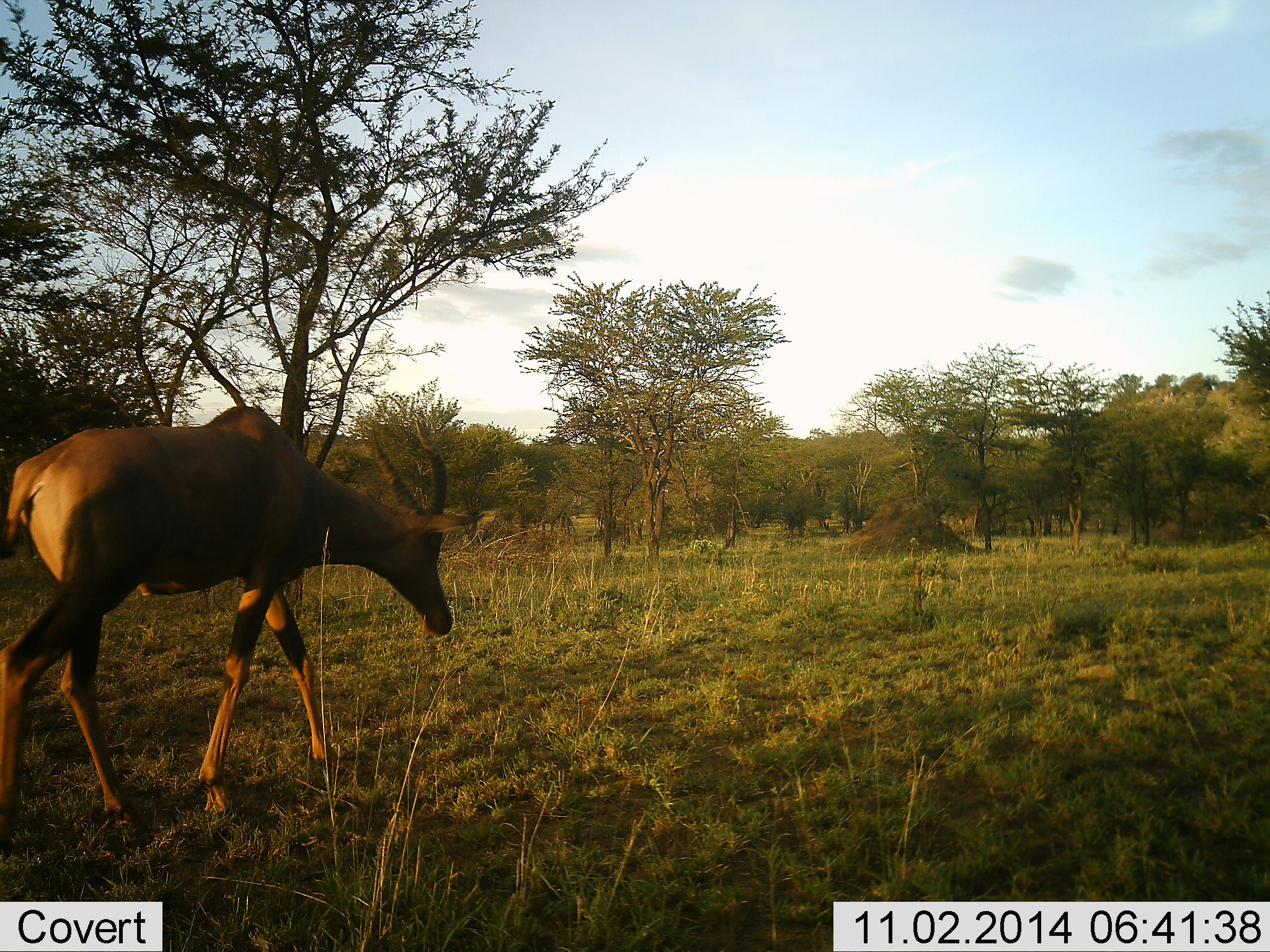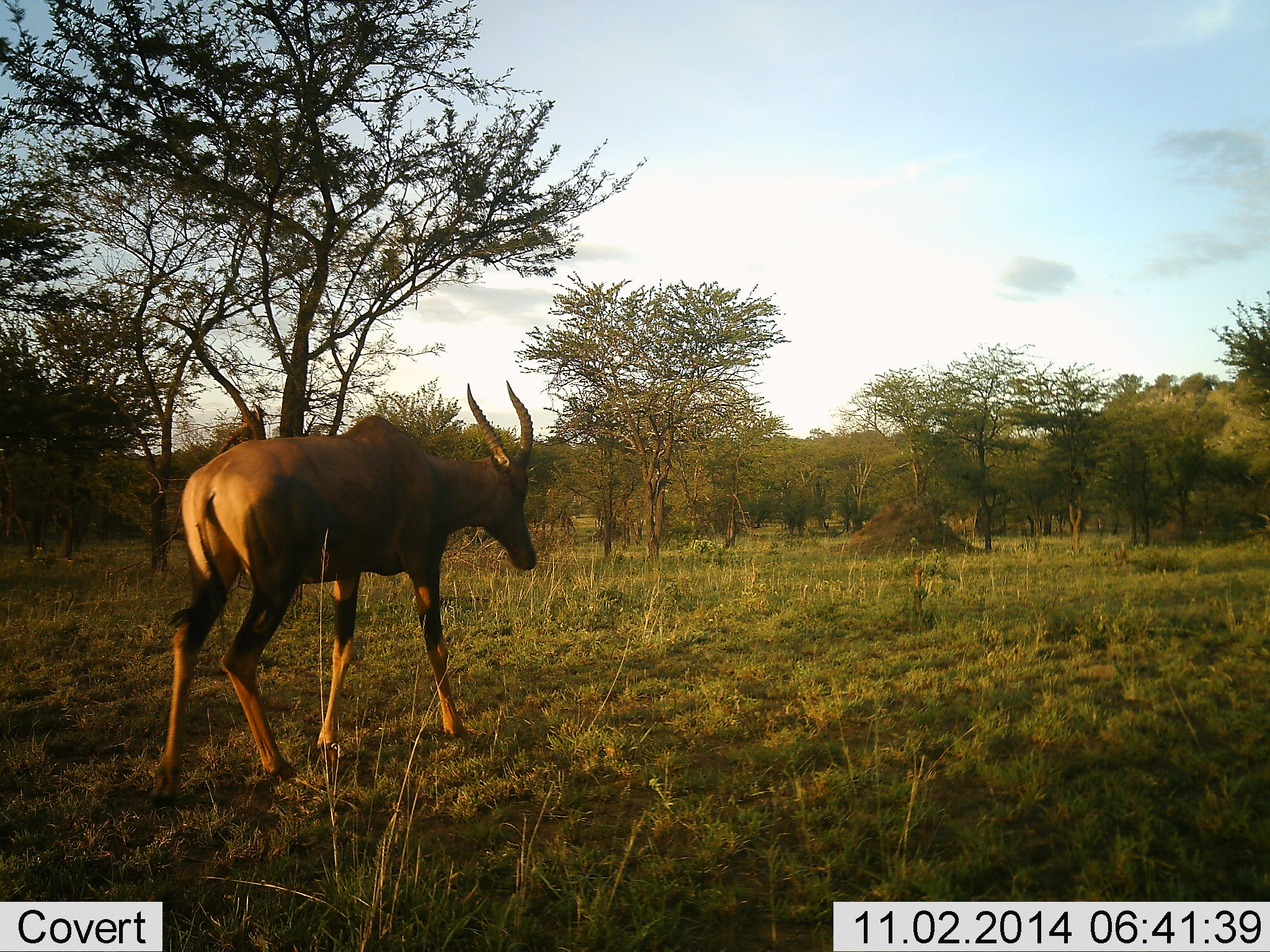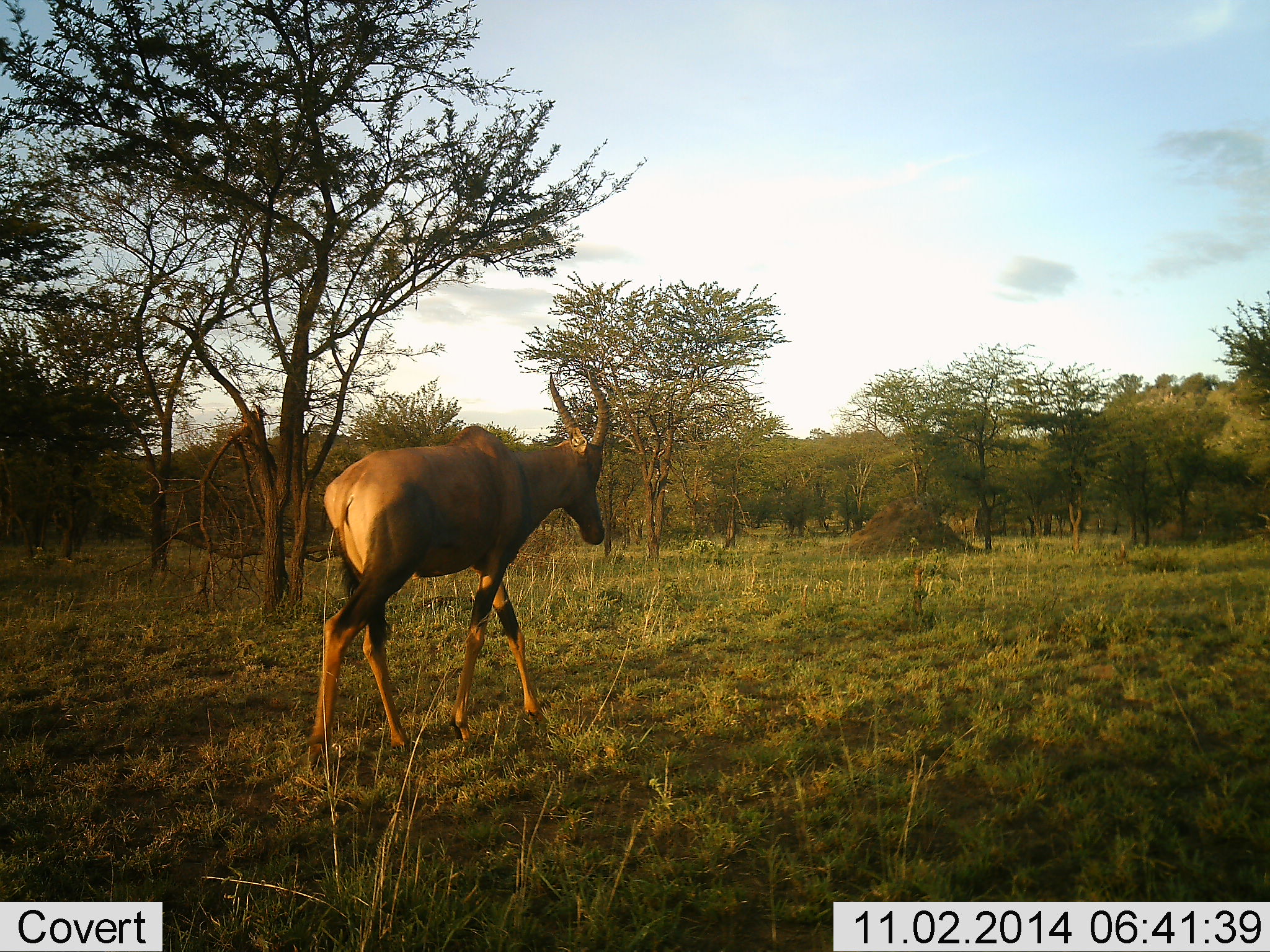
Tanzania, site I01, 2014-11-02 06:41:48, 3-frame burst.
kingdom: Animalia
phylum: Chordata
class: Mammalia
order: Artiodactyla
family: Bovidae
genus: Damaliscus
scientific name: Damaliscus lunatus jimela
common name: topi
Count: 1.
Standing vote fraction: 0%.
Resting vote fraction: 0%.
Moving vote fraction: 100%.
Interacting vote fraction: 0%.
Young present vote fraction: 0%.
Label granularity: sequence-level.